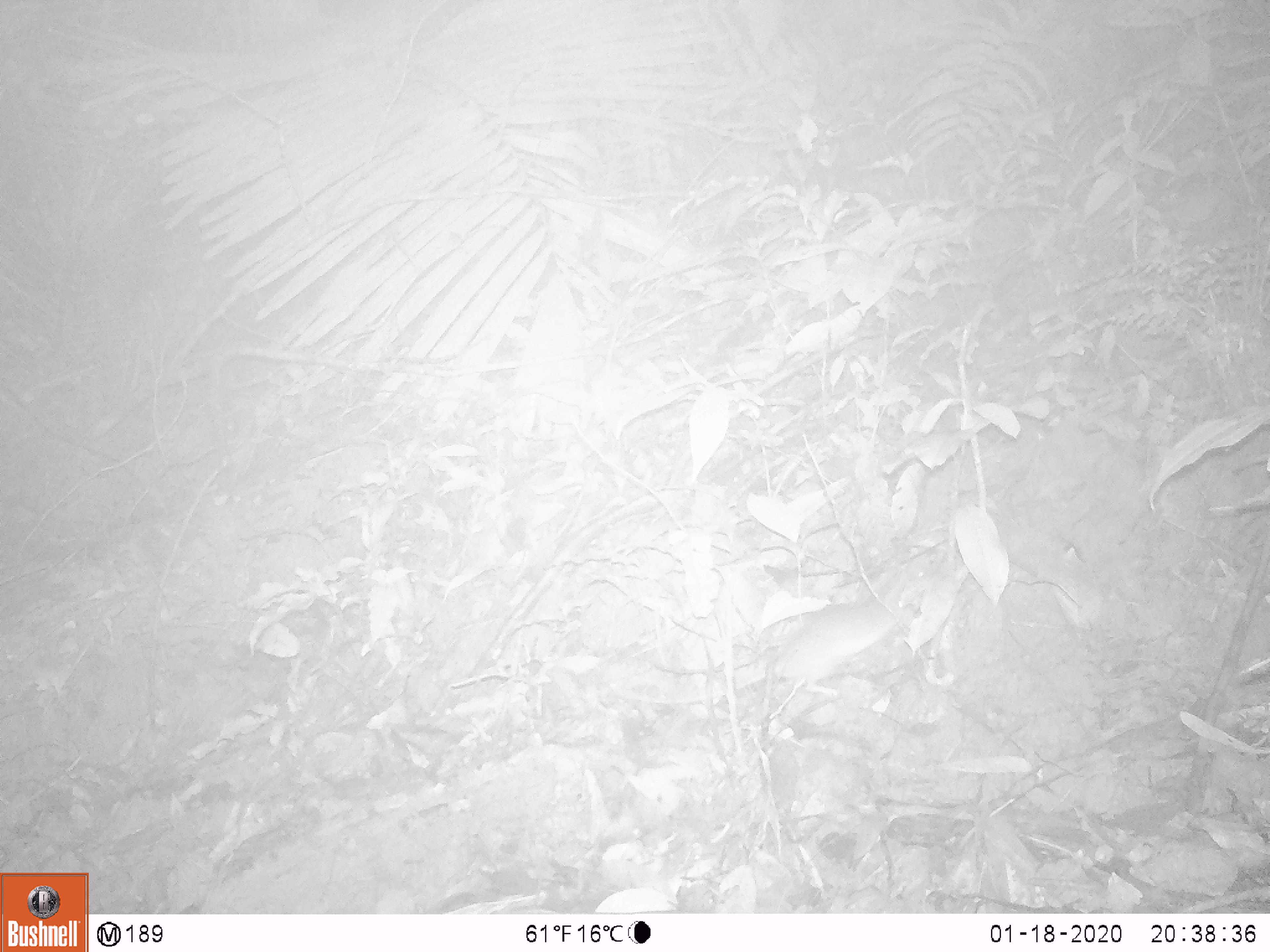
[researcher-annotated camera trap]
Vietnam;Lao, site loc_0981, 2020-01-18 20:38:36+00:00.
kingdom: Animalia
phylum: Chordata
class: Mammalia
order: Rodentia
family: Muridae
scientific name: Muridae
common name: old-world mice and rats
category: unidentified murid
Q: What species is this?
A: Unidentified murid (old-world mice and rats) (Muridae).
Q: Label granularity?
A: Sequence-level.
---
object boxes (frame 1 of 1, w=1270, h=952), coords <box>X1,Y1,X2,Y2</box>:
unidentified murid: <box>575,554,934,703</box>